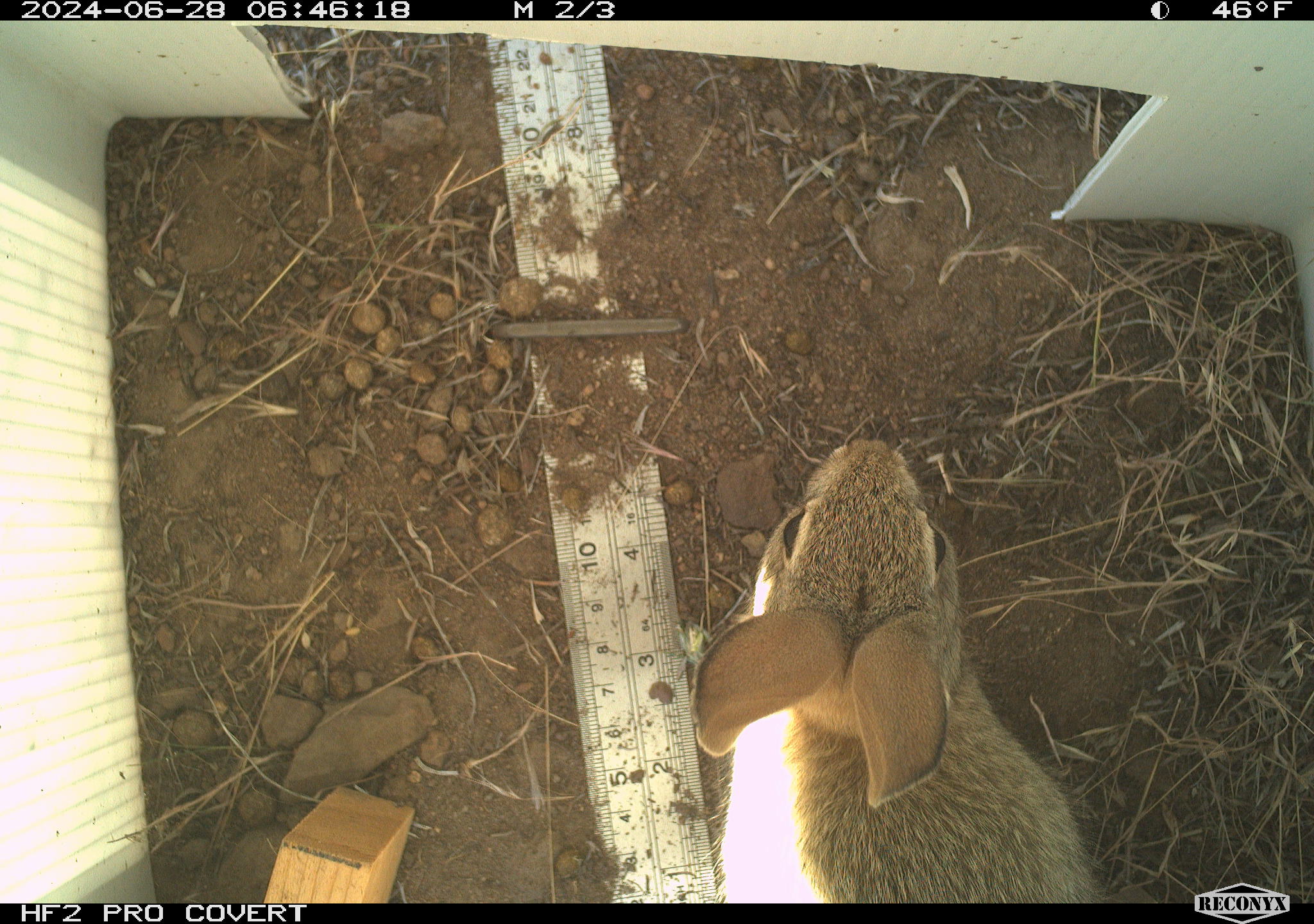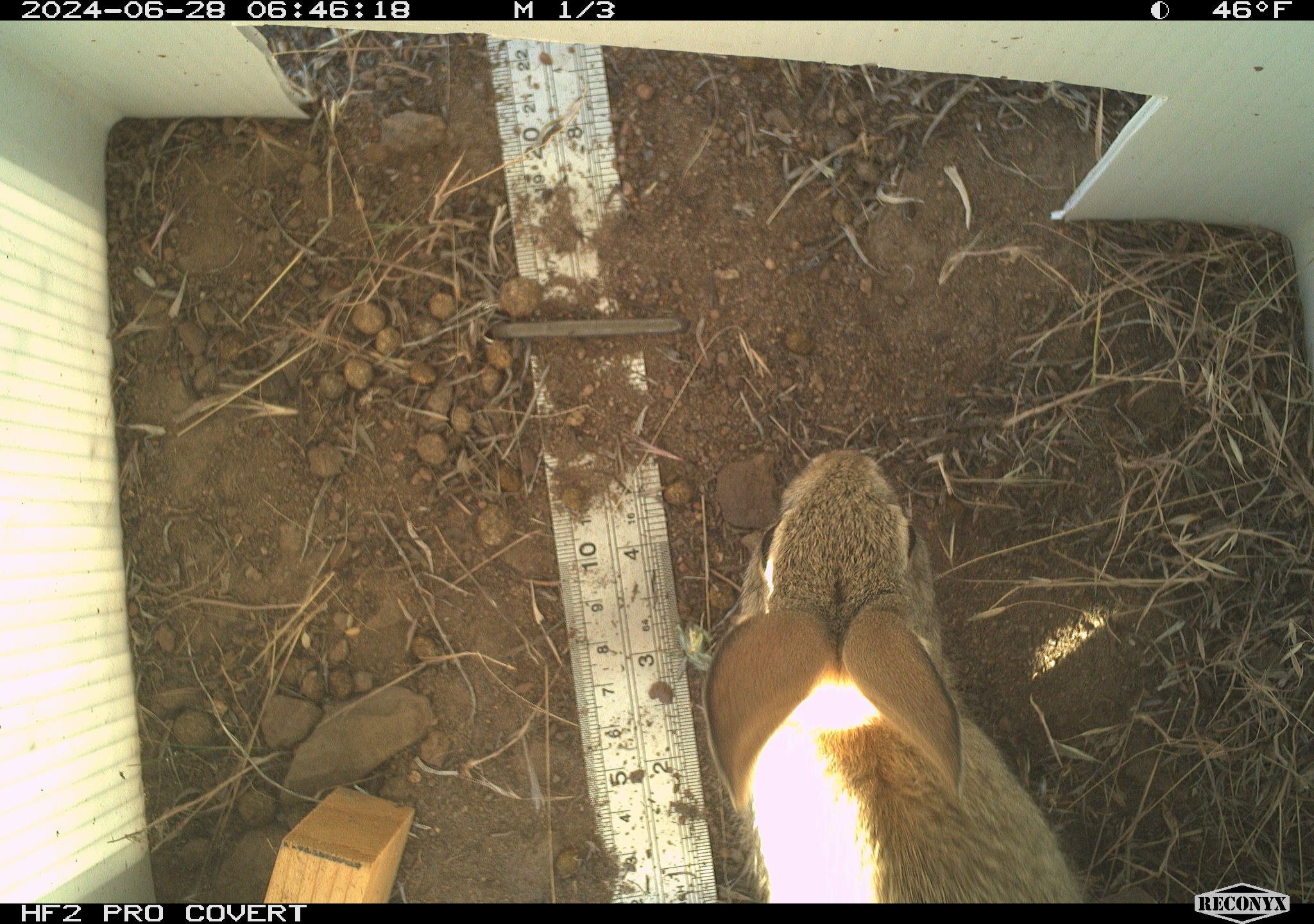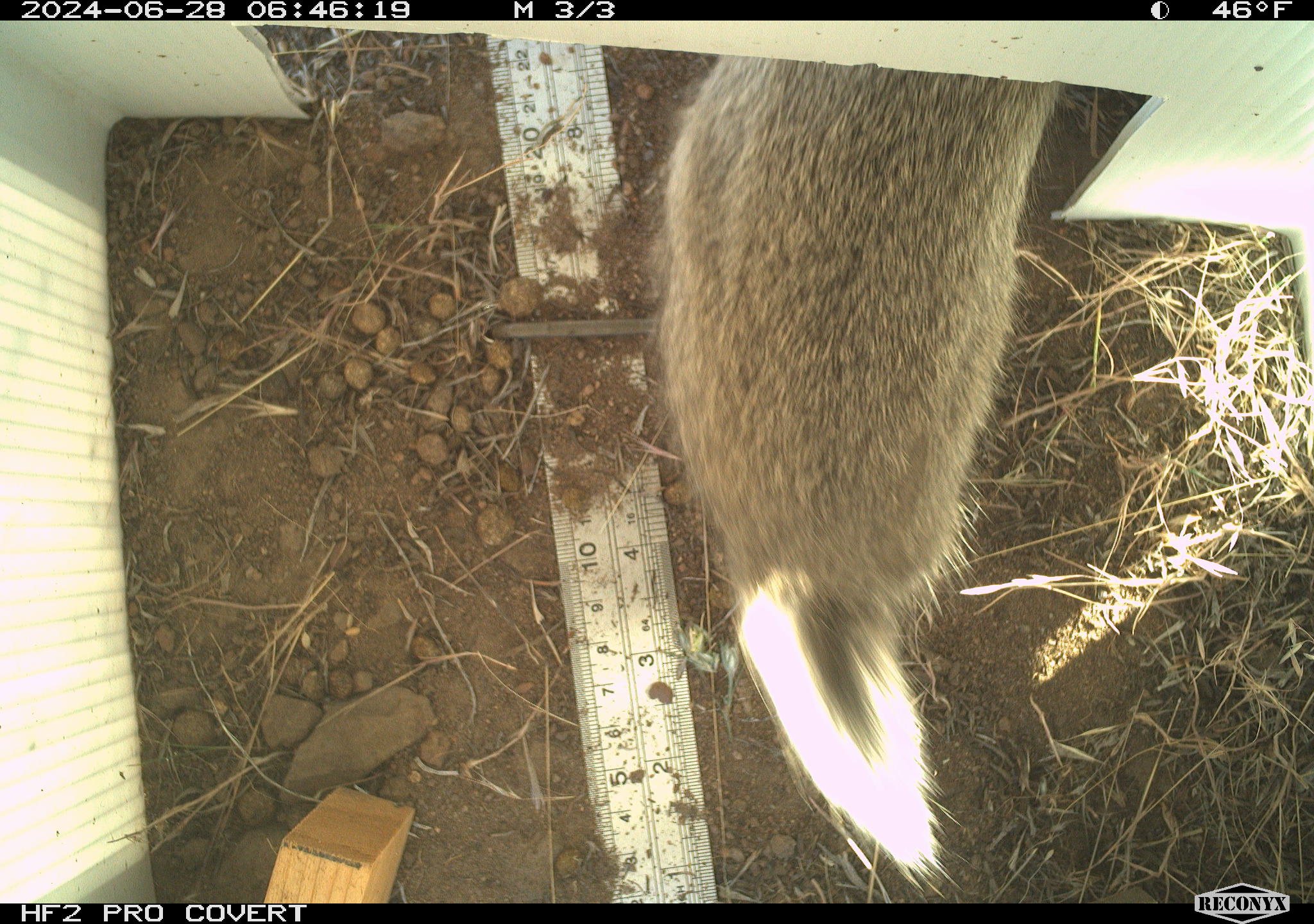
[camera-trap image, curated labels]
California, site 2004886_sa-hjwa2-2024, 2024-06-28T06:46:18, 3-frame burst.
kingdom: Animalia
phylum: Chordata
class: Mammalia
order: Lagomorpha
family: Leporidae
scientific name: Leporidae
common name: rabbit or hare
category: rabbit and hare family